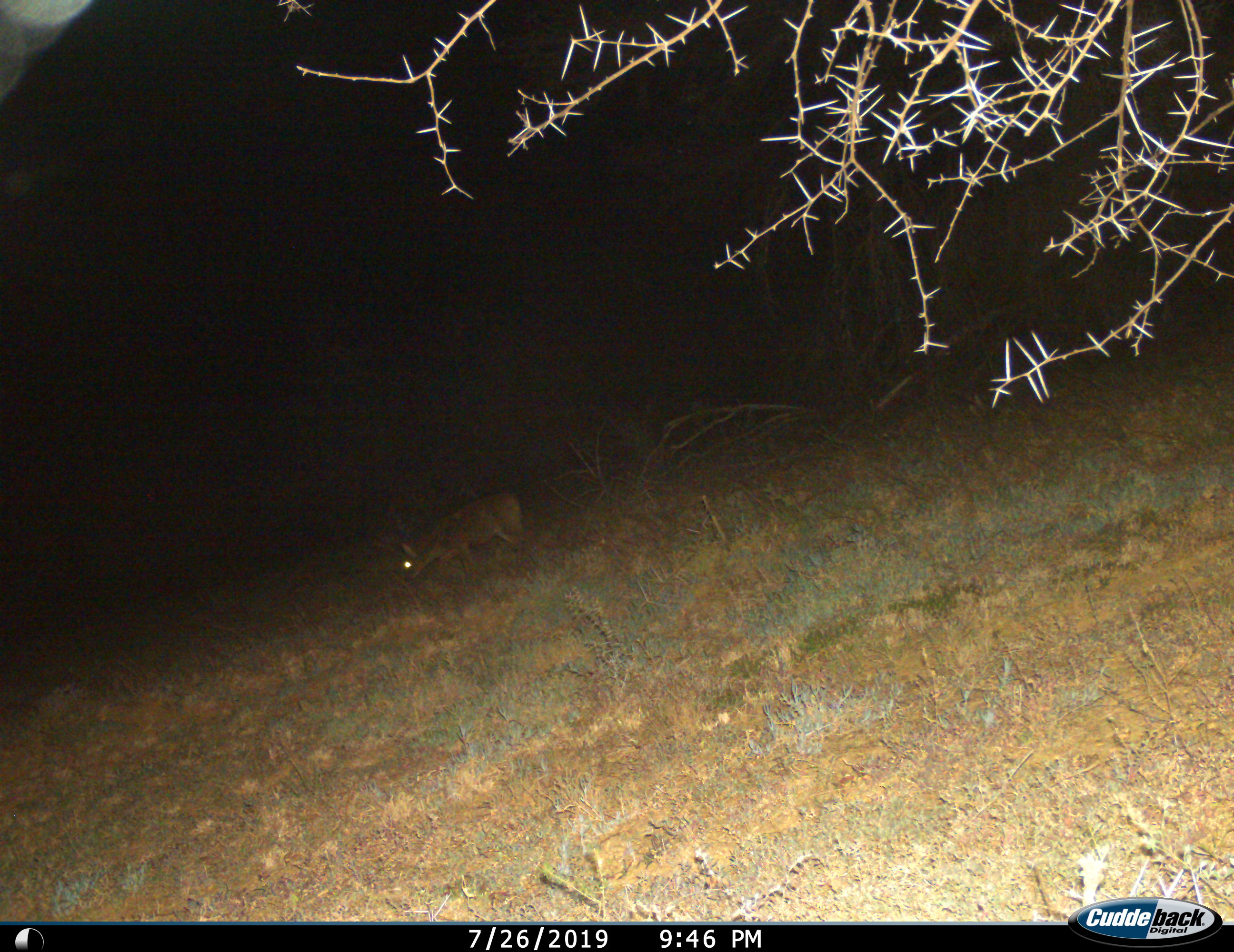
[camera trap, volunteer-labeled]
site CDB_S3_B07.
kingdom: Animalia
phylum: Chordata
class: Mammalia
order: Artiodactyla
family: Bovidae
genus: Sylvicapra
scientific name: Sylvicapra grimmia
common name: common duiker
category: duikercommongrey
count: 1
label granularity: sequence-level